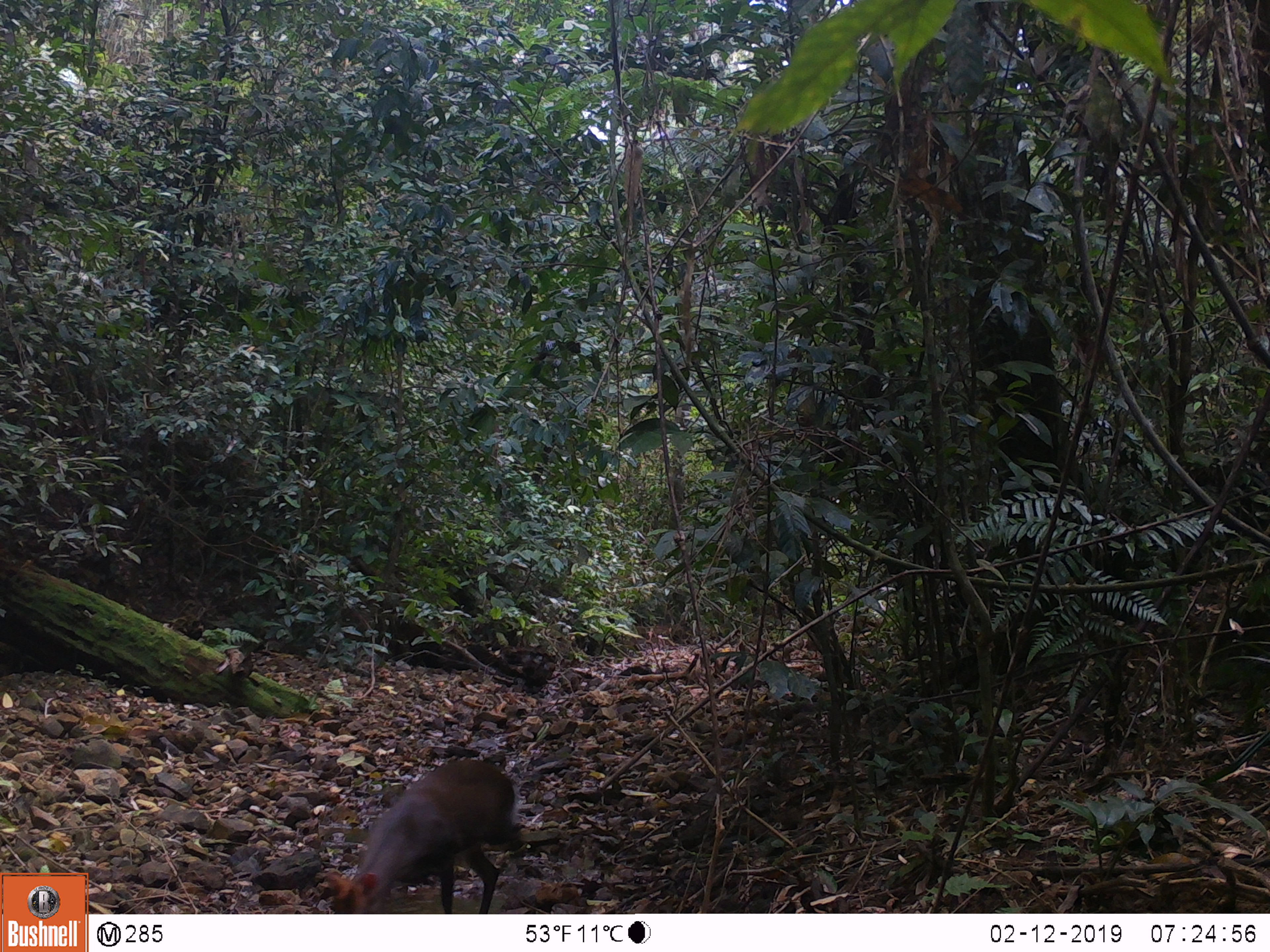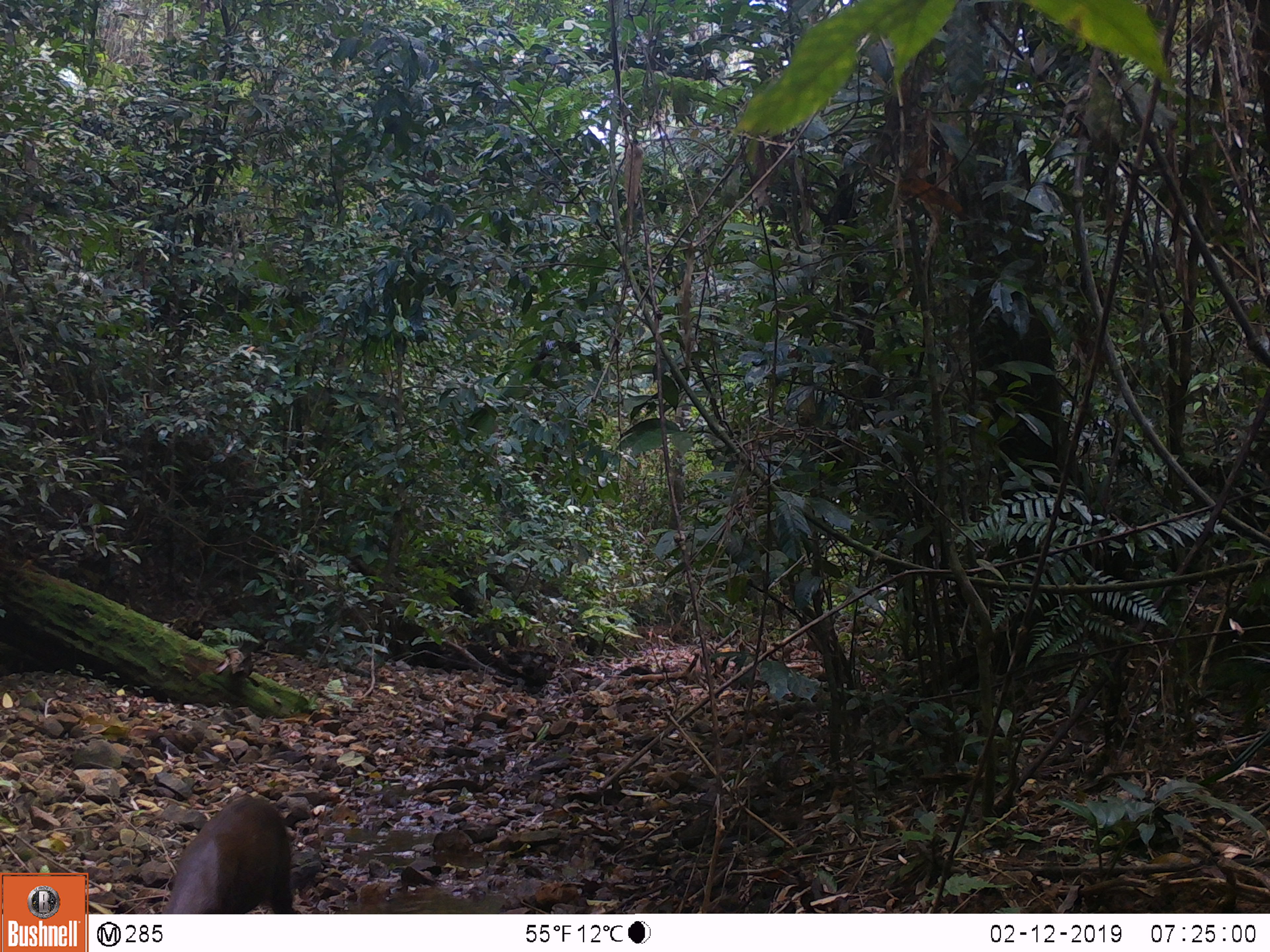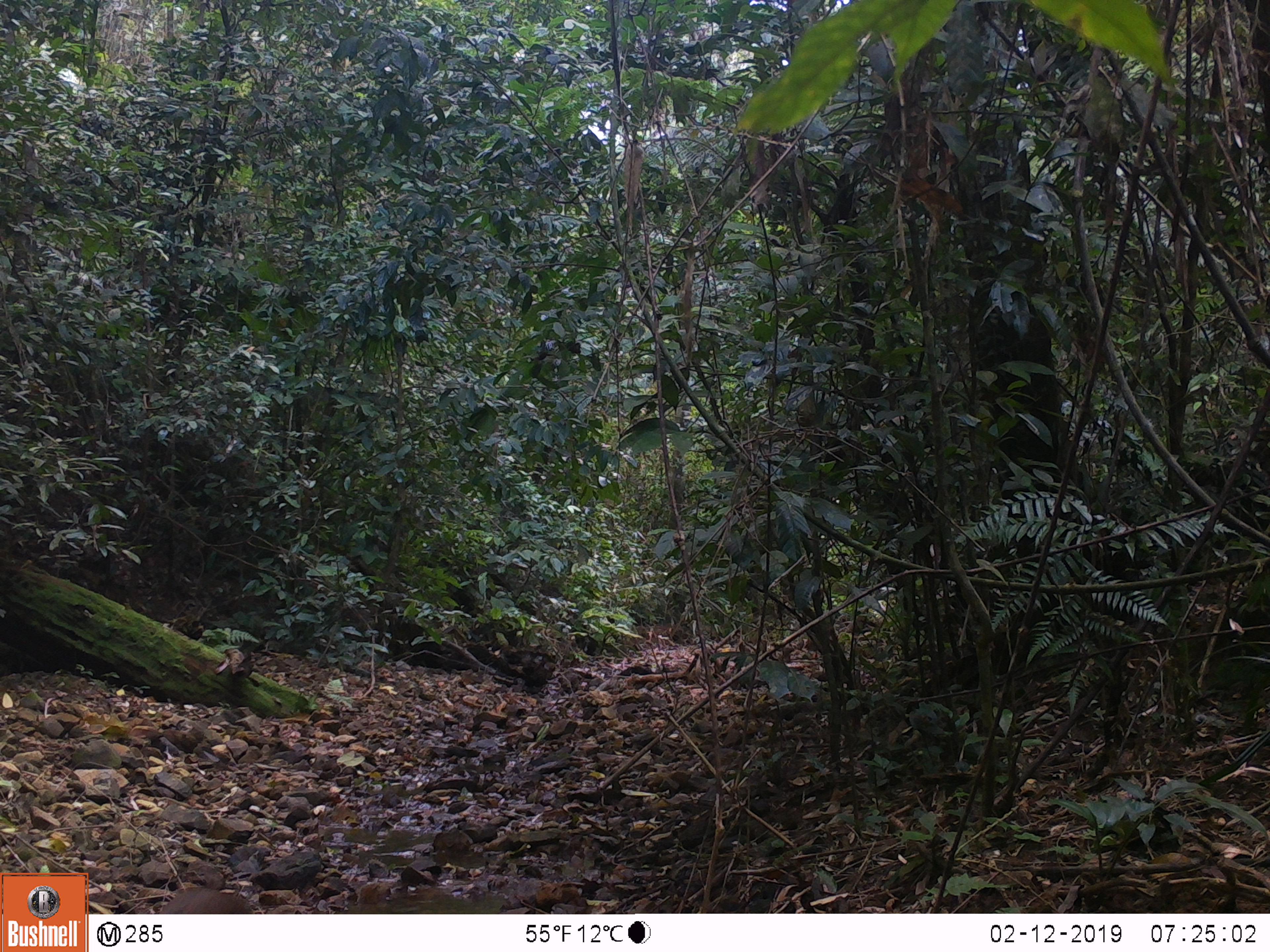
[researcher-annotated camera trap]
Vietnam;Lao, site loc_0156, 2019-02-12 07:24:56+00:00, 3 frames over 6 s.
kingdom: Animalia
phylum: Chordata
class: Mammalia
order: Artiodactyla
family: Cervidae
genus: Muntiacus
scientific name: Muntiacus rooseveltorum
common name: roosevelt's muntjac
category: roosevelts muntjac group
Roosevelts muntjac group (roosevelt's muntjac) (Muntiacus rooseveltorum). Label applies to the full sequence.